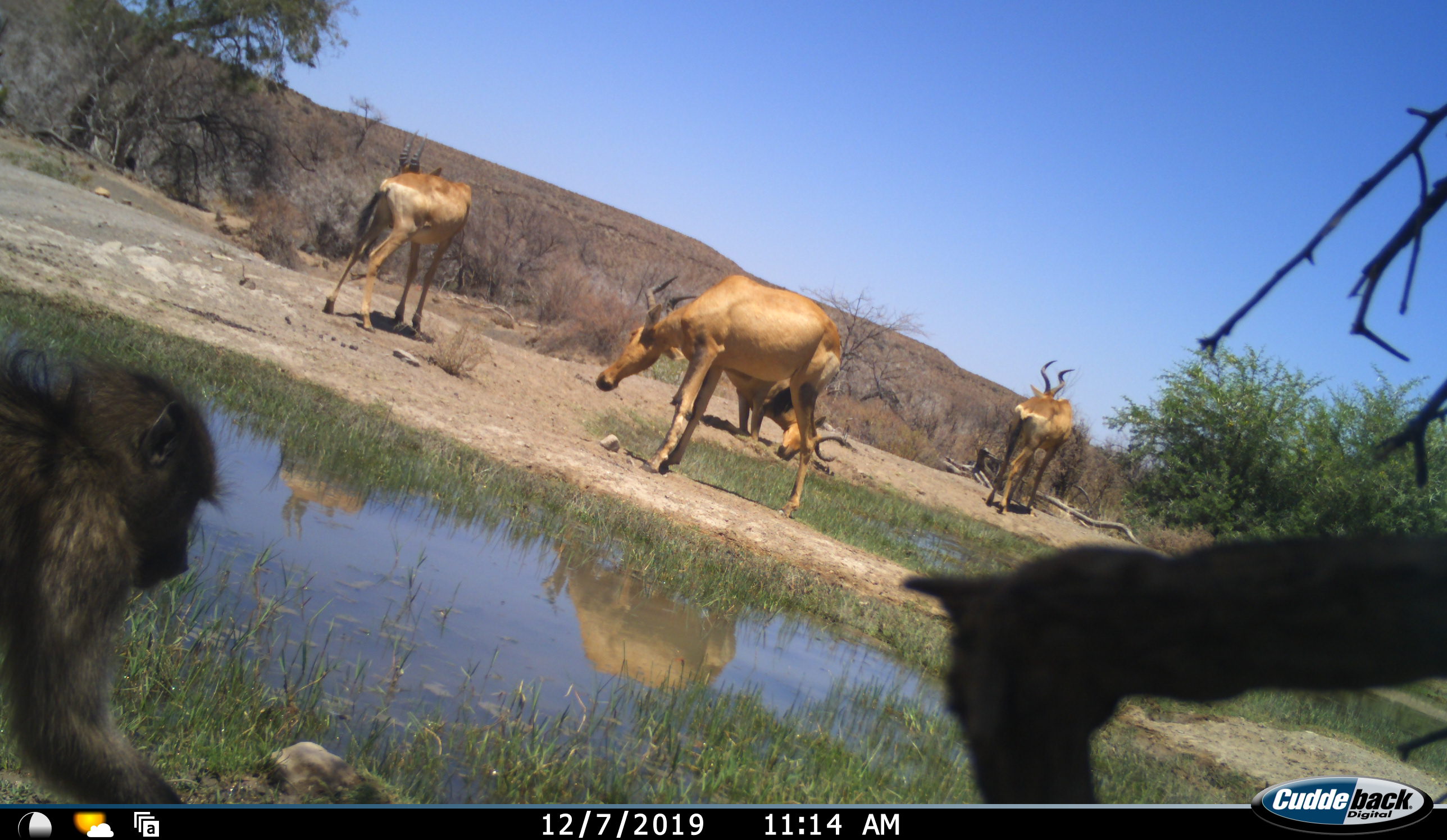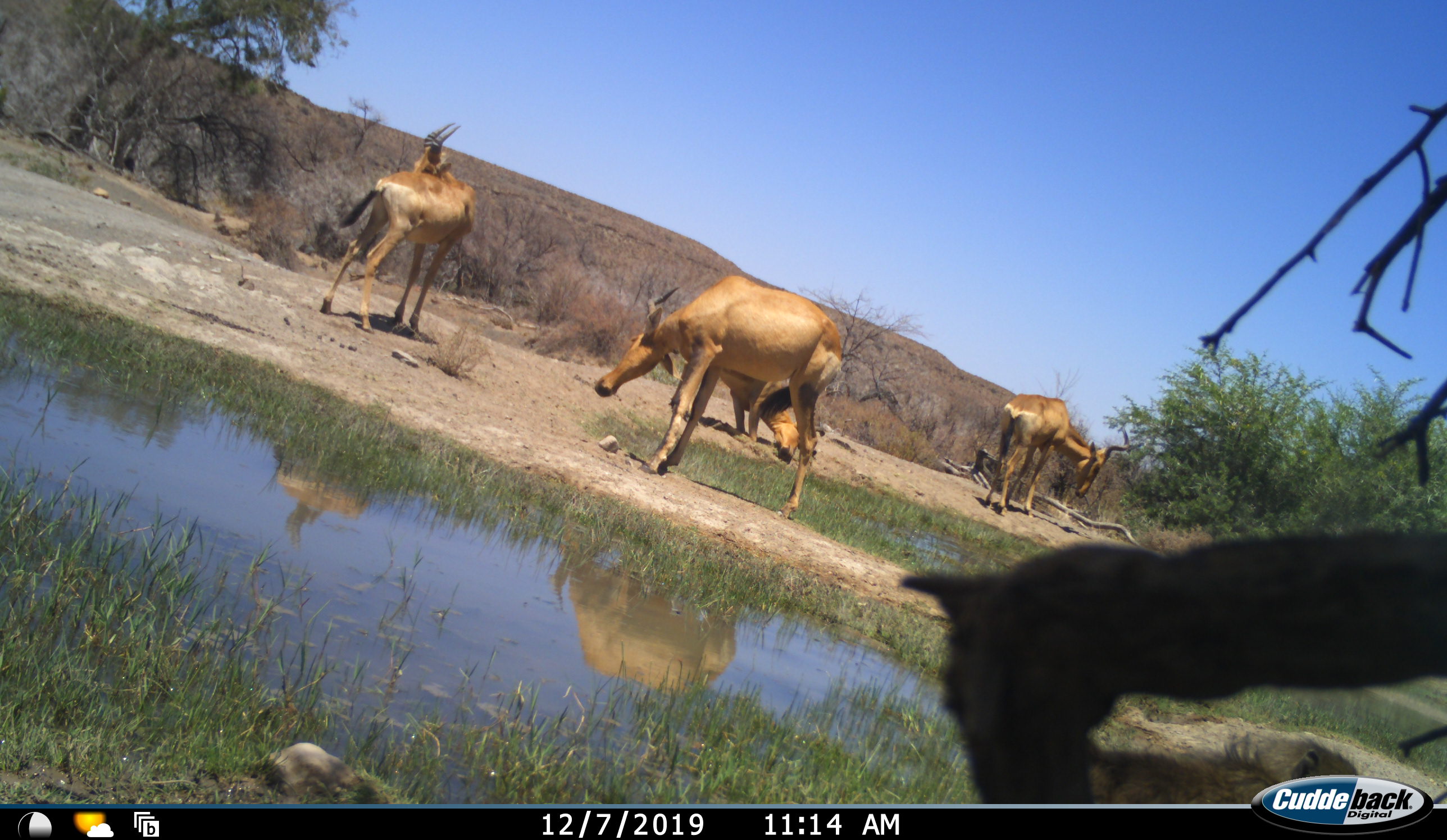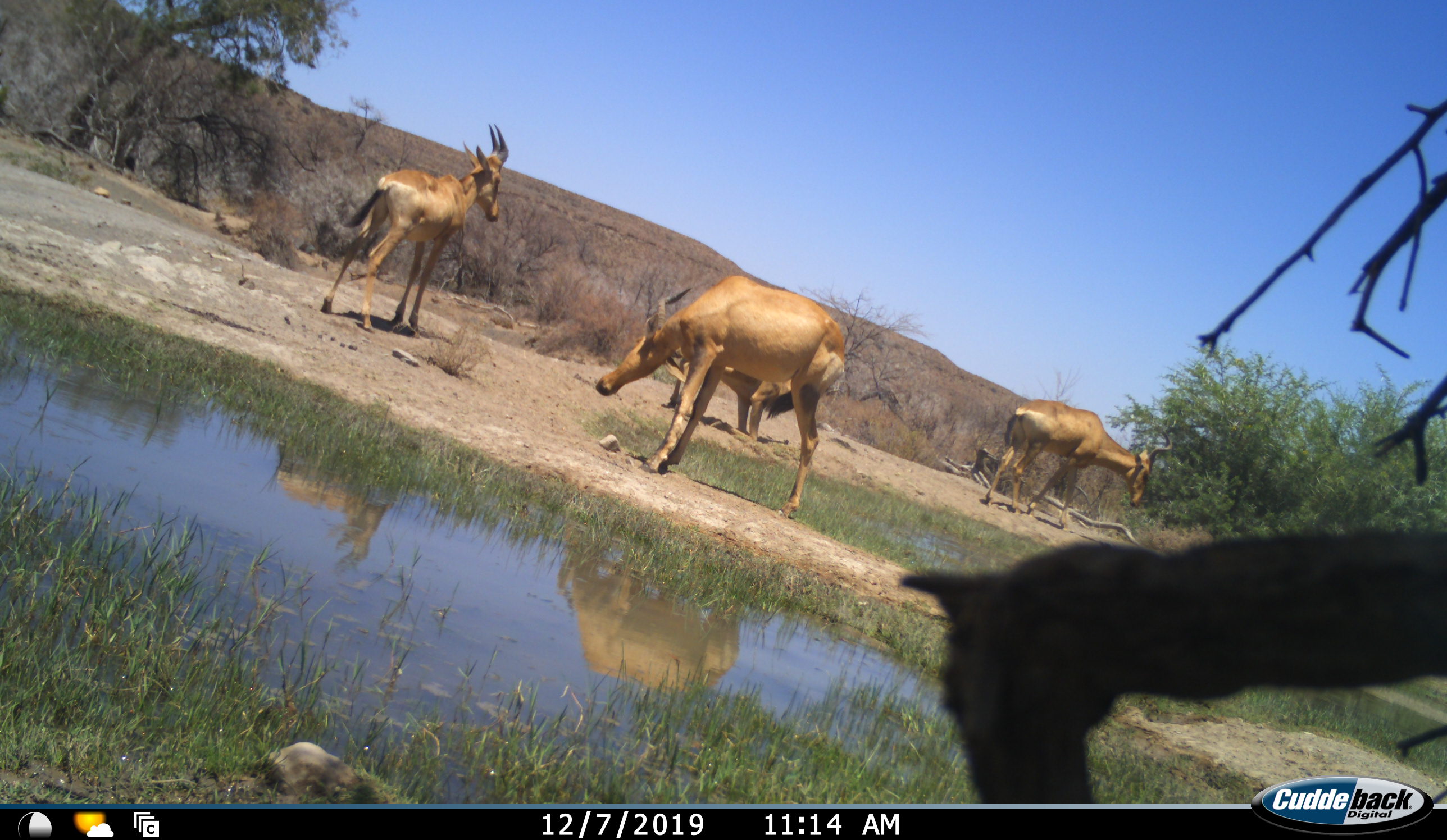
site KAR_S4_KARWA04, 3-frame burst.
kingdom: Animalia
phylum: Chordata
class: Mammalia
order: Primates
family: Cercopithecidae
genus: Papio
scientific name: Papio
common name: baboon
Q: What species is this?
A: Baboon (Papio).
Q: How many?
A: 1.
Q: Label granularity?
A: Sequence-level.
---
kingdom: Animalia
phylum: Chordata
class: Mammalia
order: Artiodactyla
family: Bovidae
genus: Alcelaphus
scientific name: Alcelaphus buselaphus caama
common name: red hartebeest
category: hartebeestred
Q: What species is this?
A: Hartebeestred (red hartebeest) (Alcelaphus buselaphus caama).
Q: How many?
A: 4.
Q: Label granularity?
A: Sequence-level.